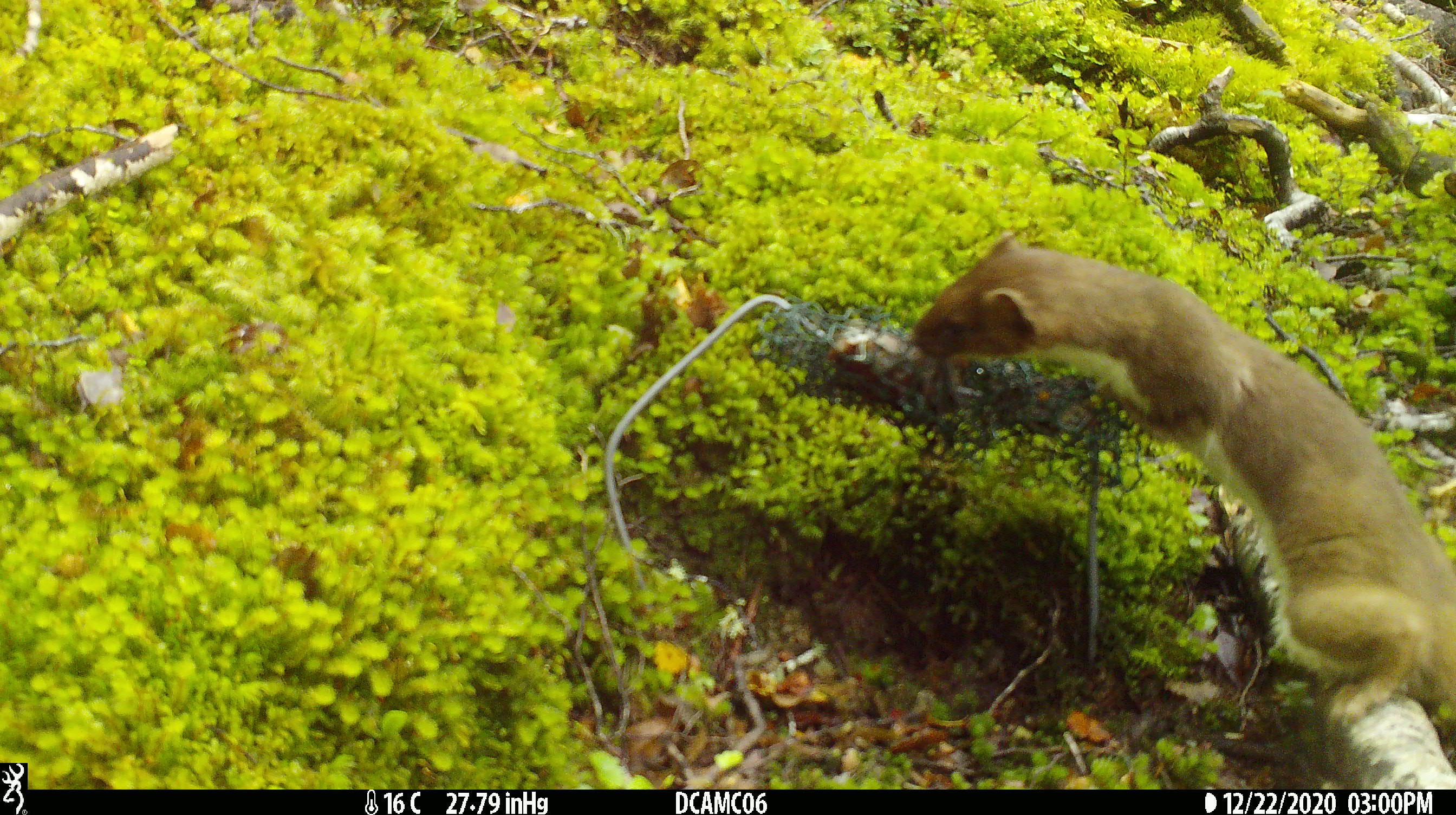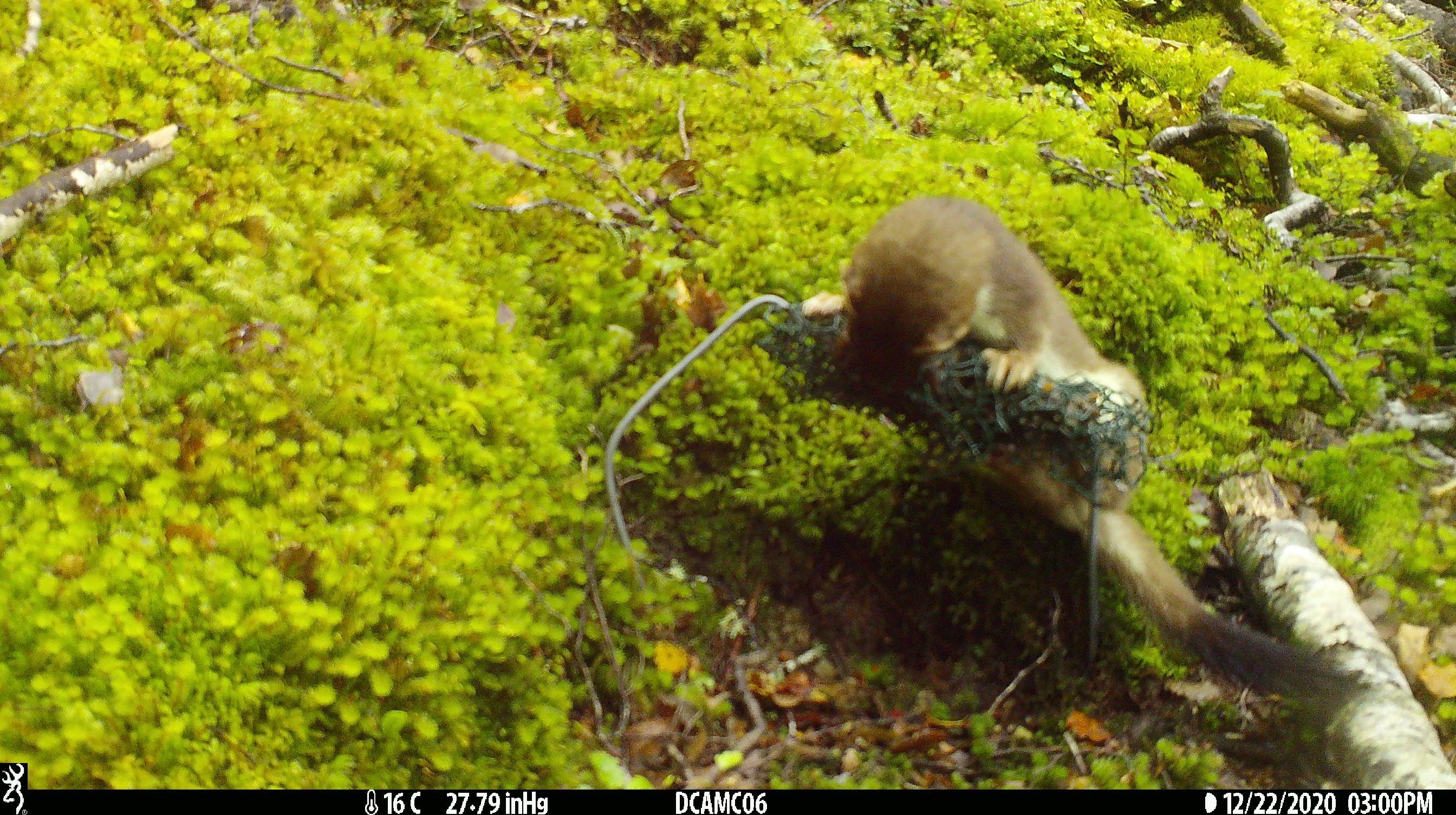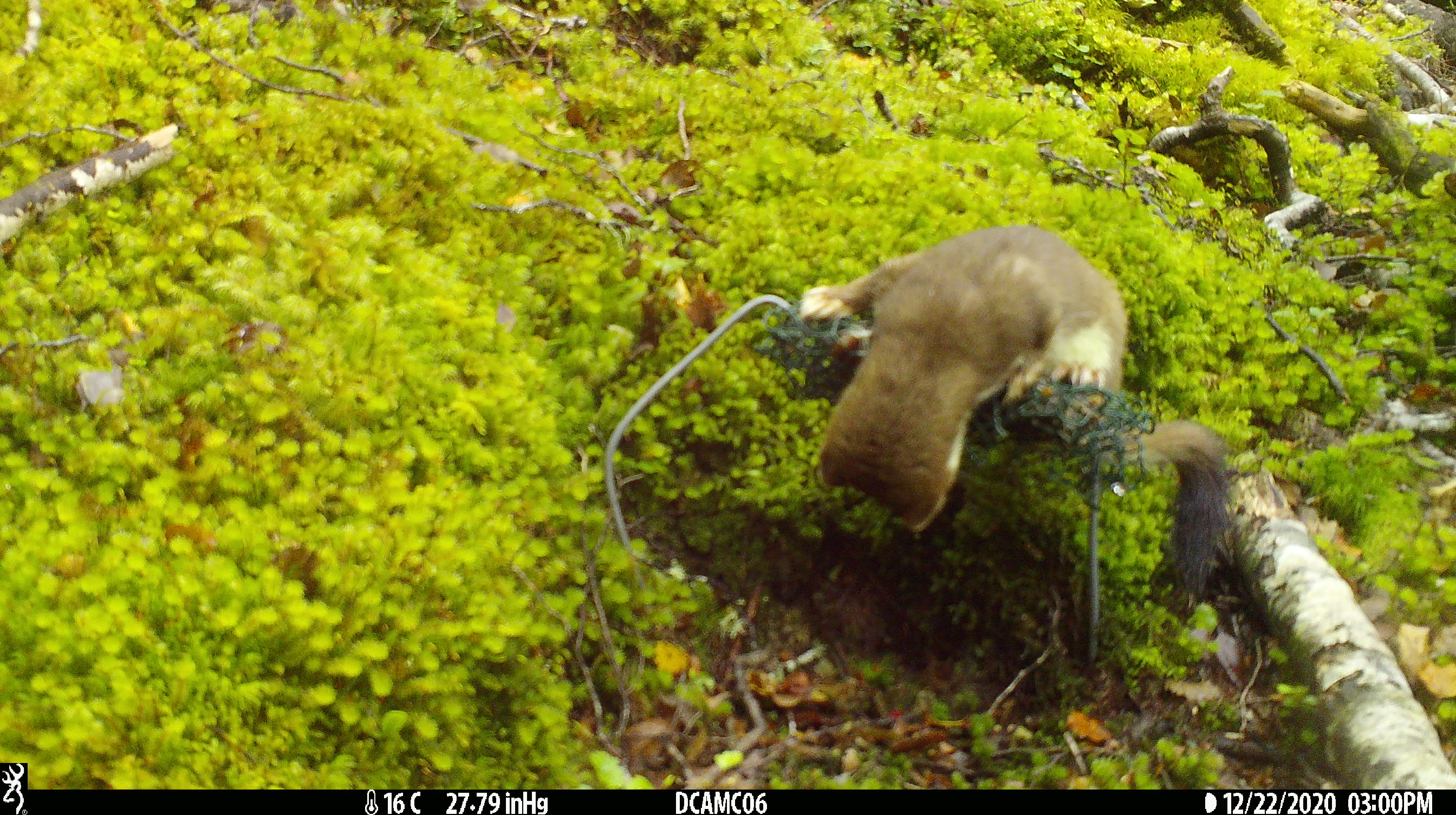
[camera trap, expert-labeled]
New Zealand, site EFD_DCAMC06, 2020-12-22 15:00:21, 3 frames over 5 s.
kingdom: Animalia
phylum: Chordata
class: Mammalia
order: Carnivora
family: Mustelidae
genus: Mustela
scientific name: Mustela erminea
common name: stoat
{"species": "stoat (Mustela erminea)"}